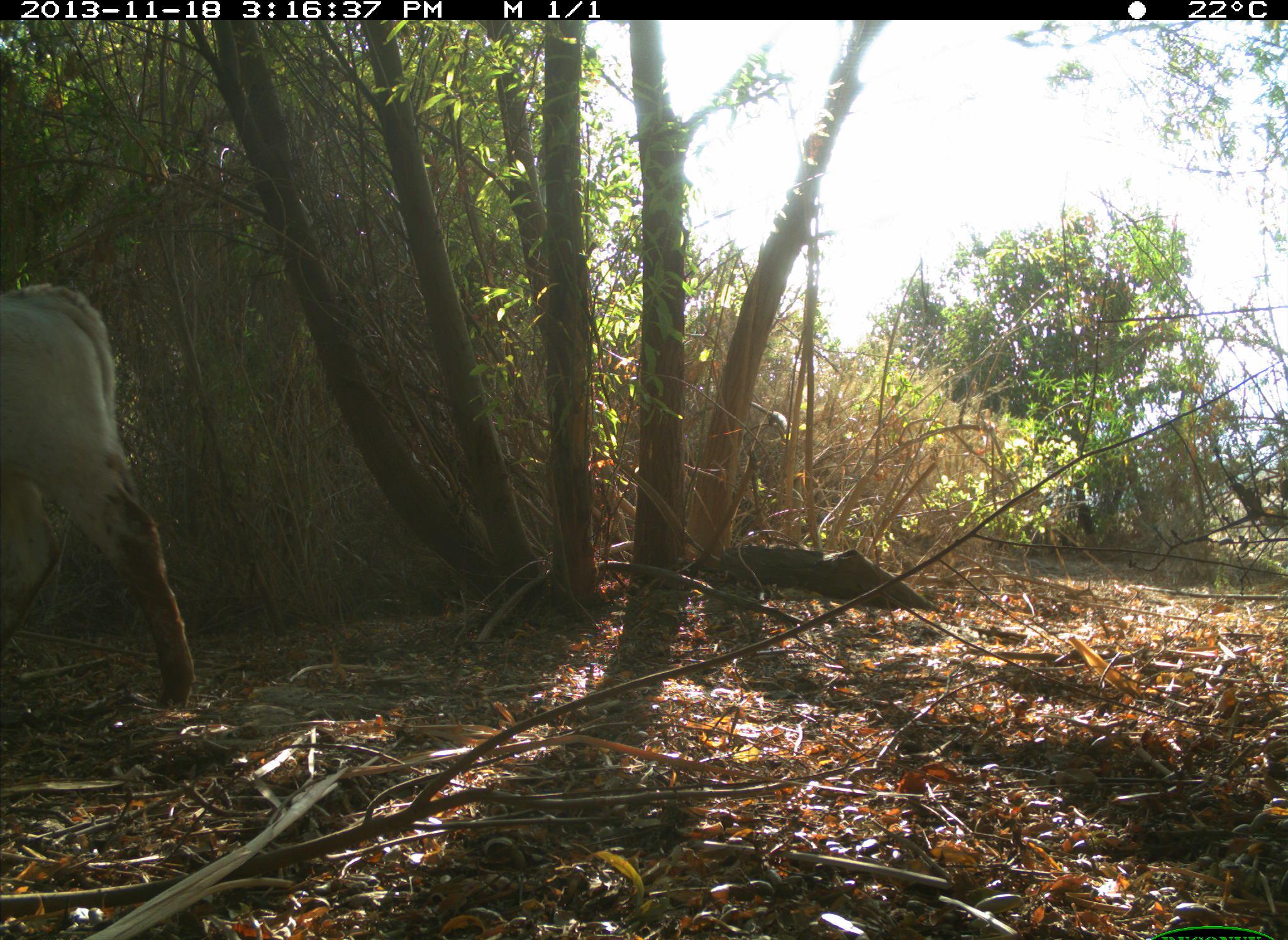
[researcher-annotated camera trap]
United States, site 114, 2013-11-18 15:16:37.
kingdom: Animalia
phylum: Chordata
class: Mammalia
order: Artiodactyla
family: Bovidae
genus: Bos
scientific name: Bos taurus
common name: cow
Cow (Bos taurus).